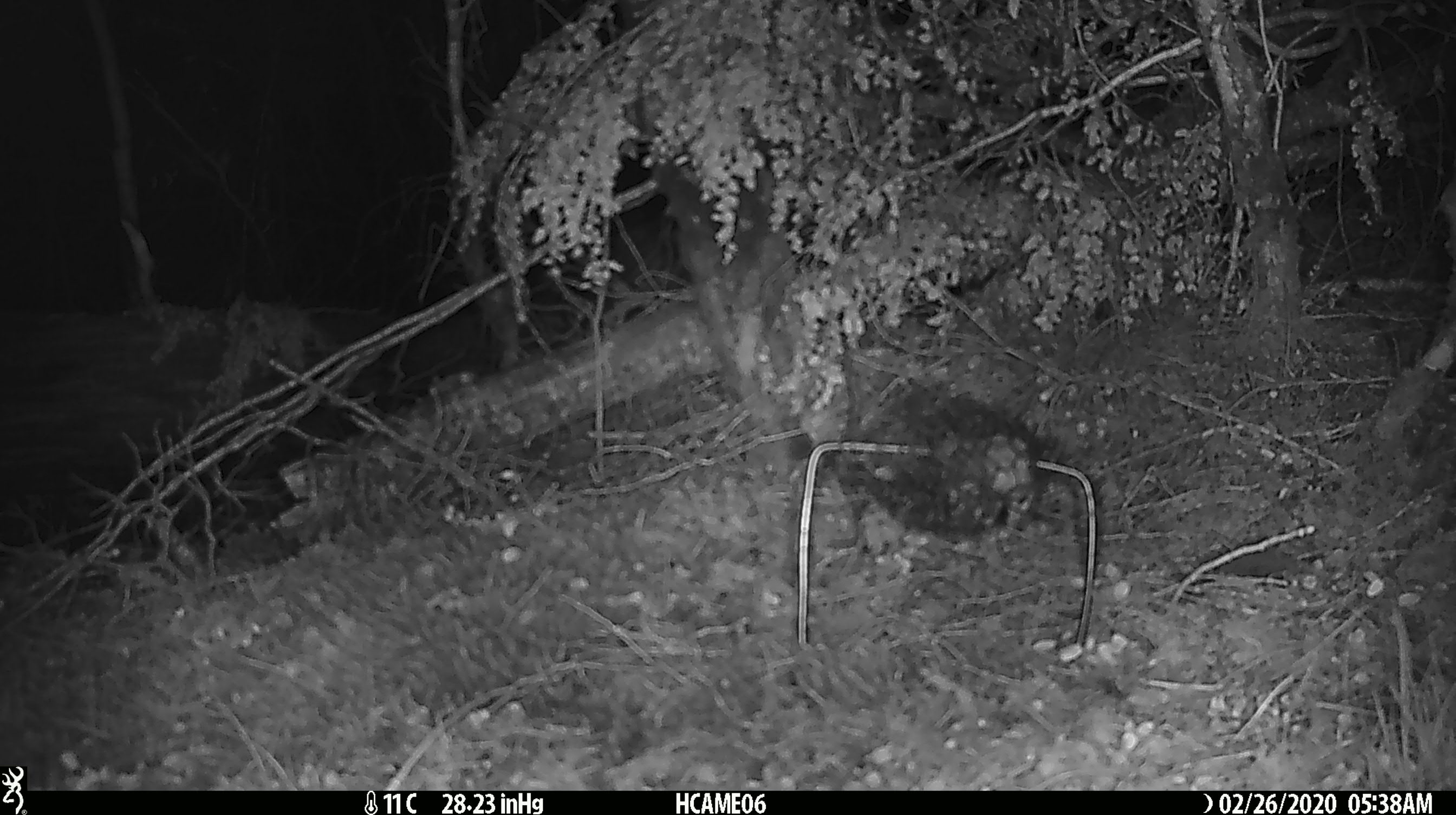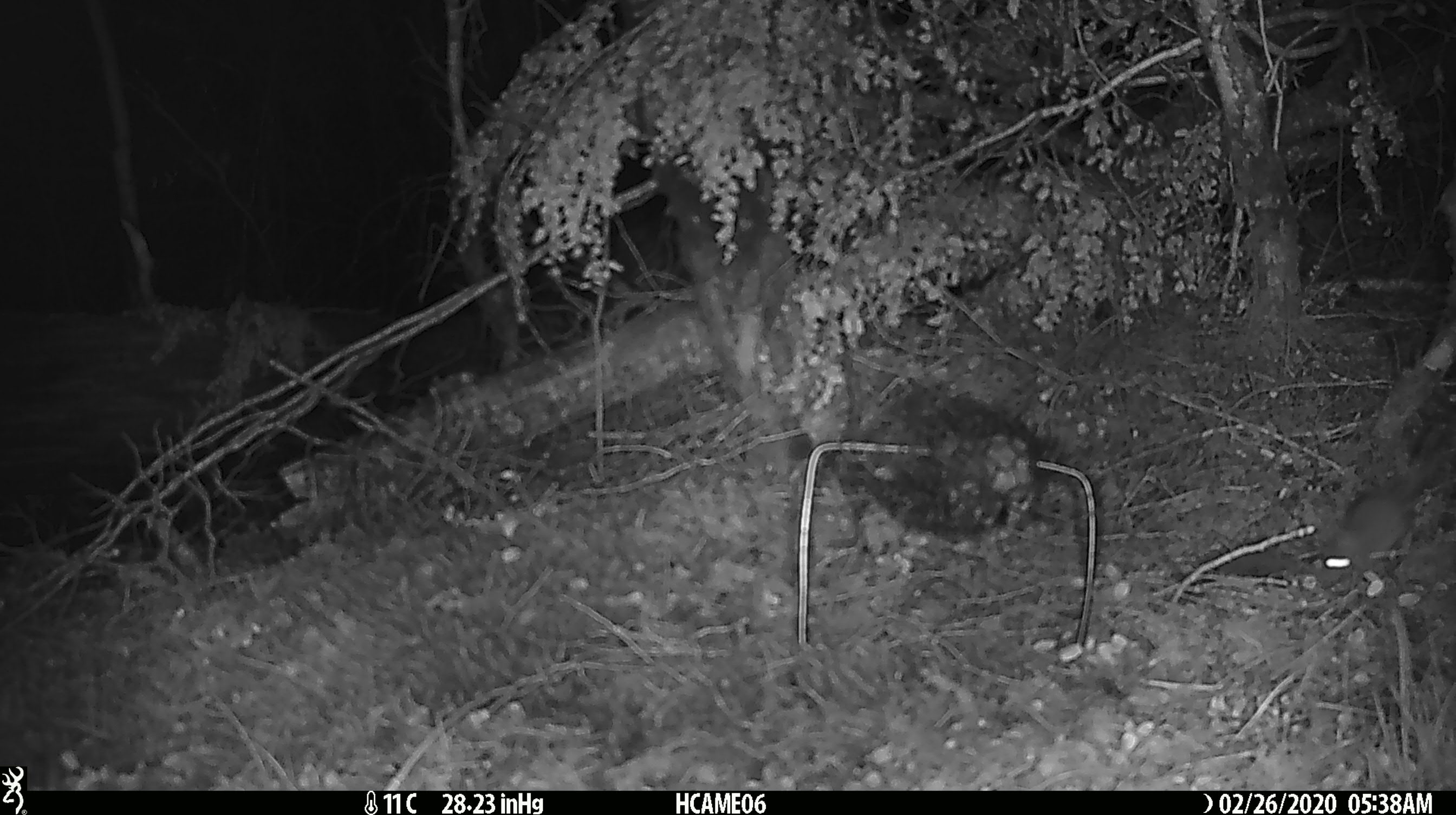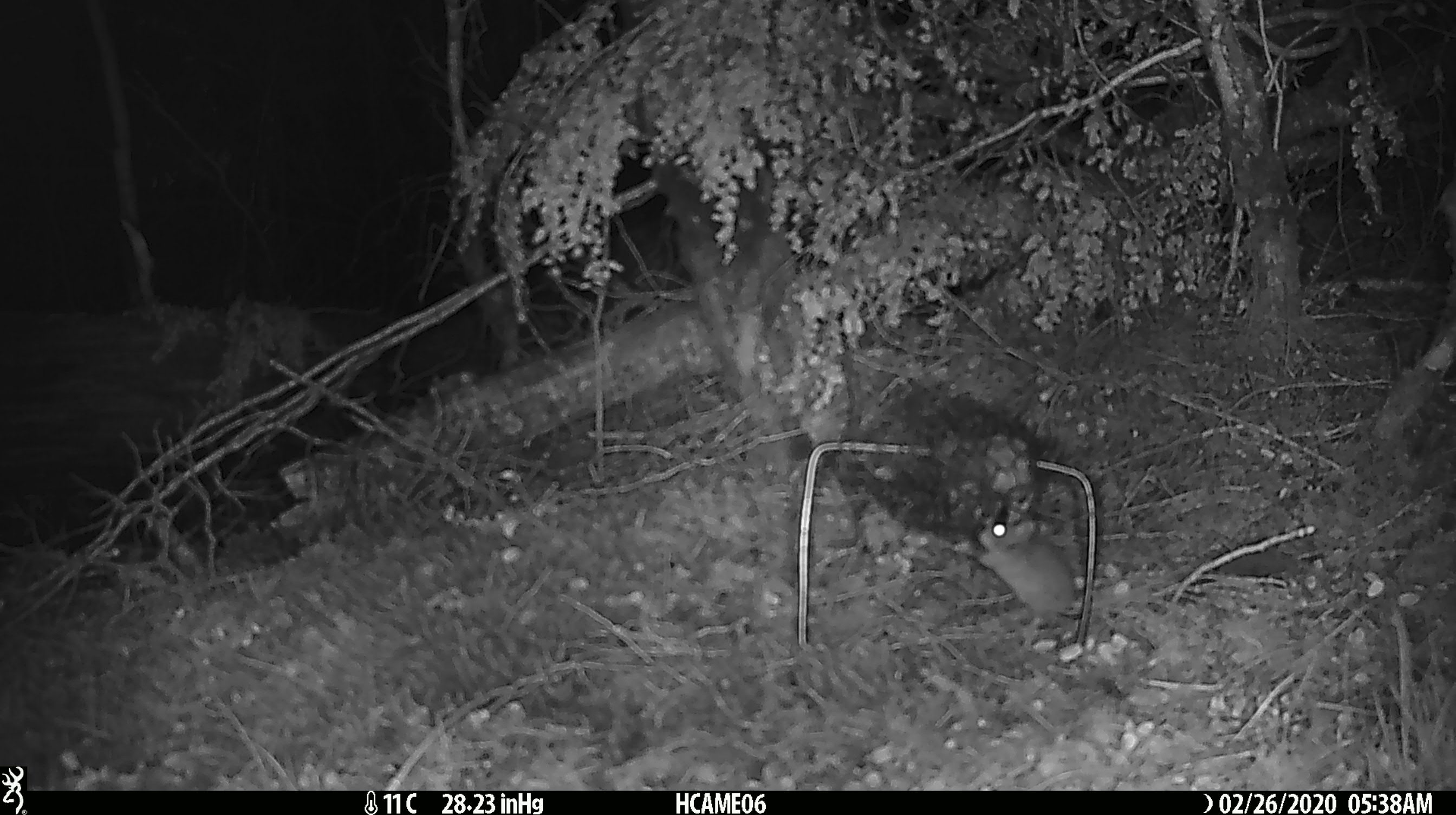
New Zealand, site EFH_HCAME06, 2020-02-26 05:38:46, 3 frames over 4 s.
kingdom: Animalia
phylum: Chordata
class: Mammalia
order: Rodentia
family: Muridae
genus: Mus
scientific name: Mus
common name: mouse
Mouse (Mus).